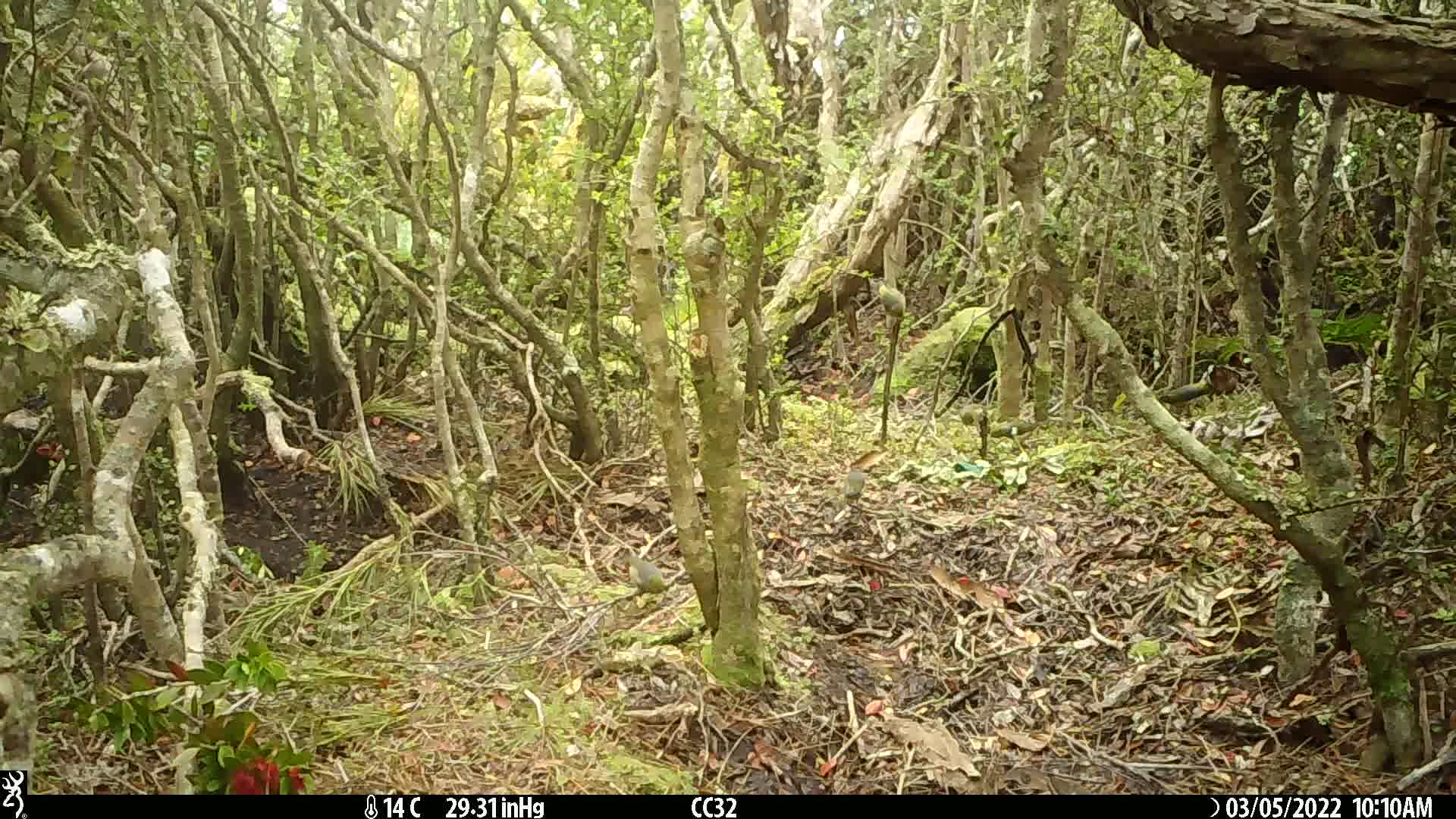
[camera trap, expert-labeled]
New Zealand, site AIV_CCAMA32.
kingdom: Animalia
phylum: Chordata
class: Aves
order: Passeriformes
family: Zosteropidae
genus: Zosterops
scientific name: Zosterops lateralis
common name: silvereye